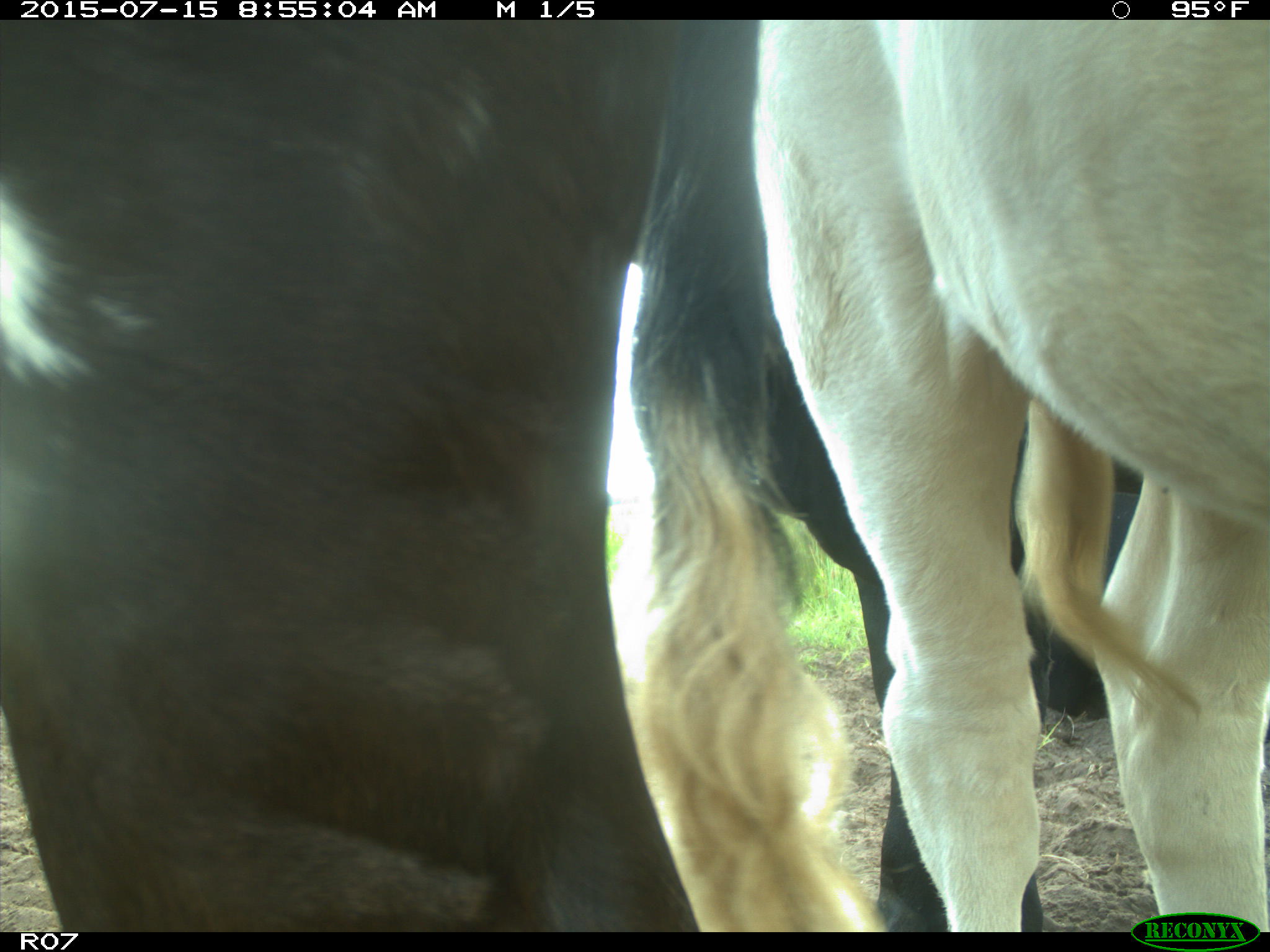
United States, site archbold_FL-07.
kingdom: Animalia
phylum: Chordata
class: Mammalia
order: Artiodactyla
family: Bovidae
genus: Bos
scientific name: Bos taurus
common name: domestic cow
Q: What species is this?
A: Bos taurus (domestic cow).